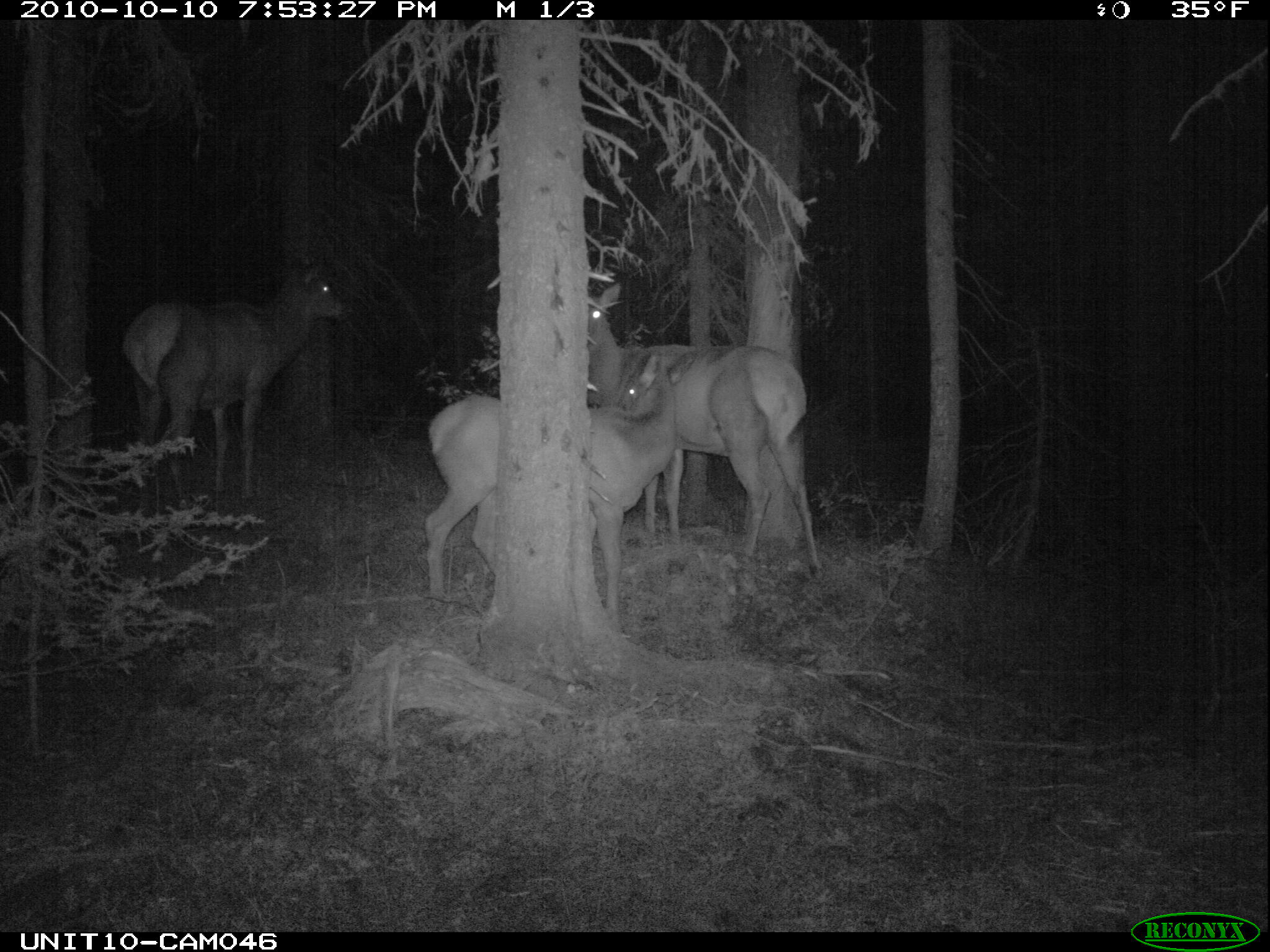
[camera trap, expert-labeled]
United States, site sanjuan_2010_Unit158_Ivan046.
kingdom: Animalia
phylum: Chordata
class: Mammalia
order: Artiodactyla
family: Cervidae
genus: Cervus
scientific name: Cervus elaphus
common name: red deer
Cervus elaphus (red deer).